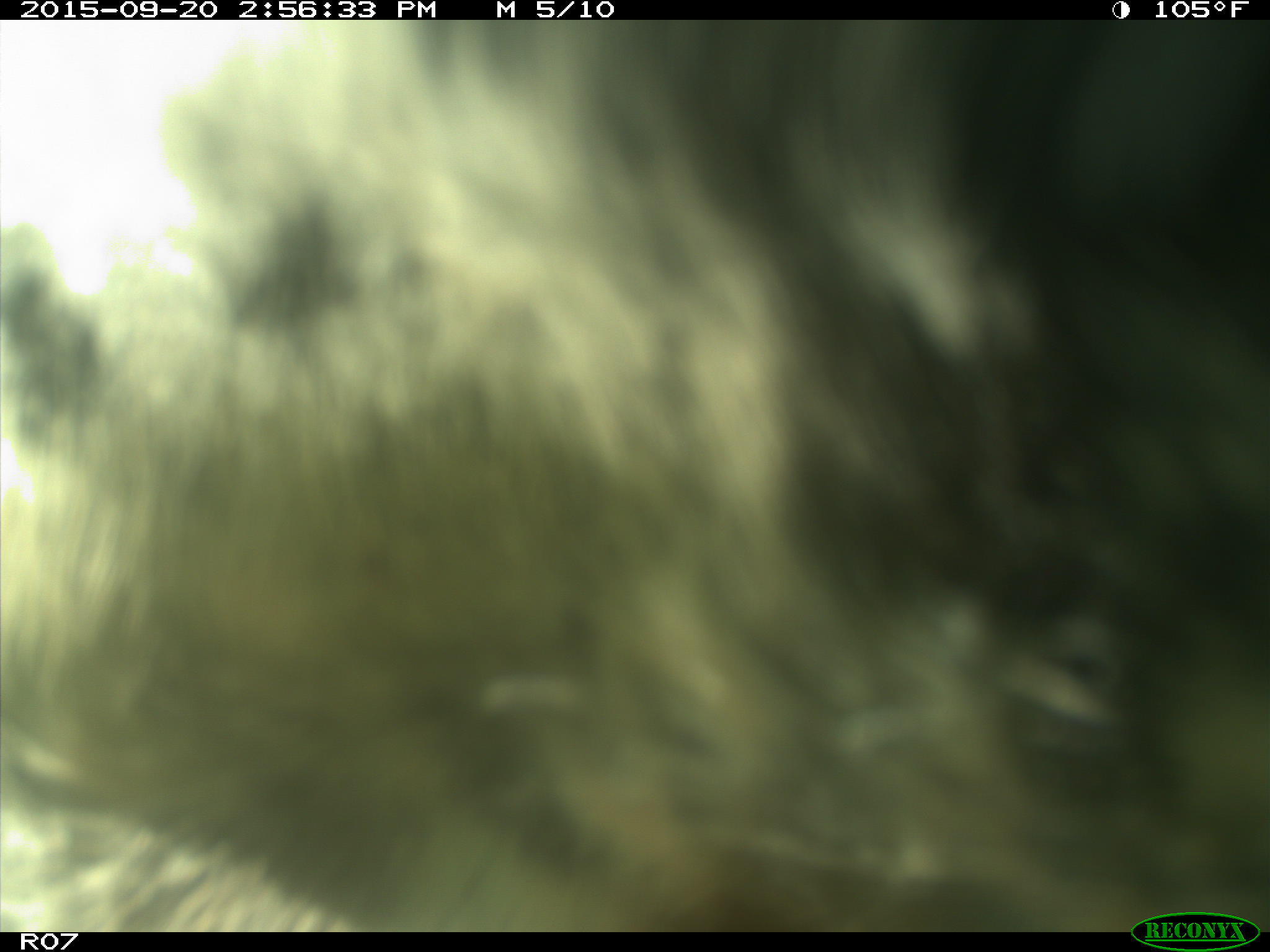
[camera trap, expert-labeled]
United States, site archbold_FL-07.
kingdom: Animalia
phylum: Chordata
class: Mammalia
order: Artiodactyla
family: Bovidae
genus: Bos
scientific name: Bos taurus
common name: domestic cow